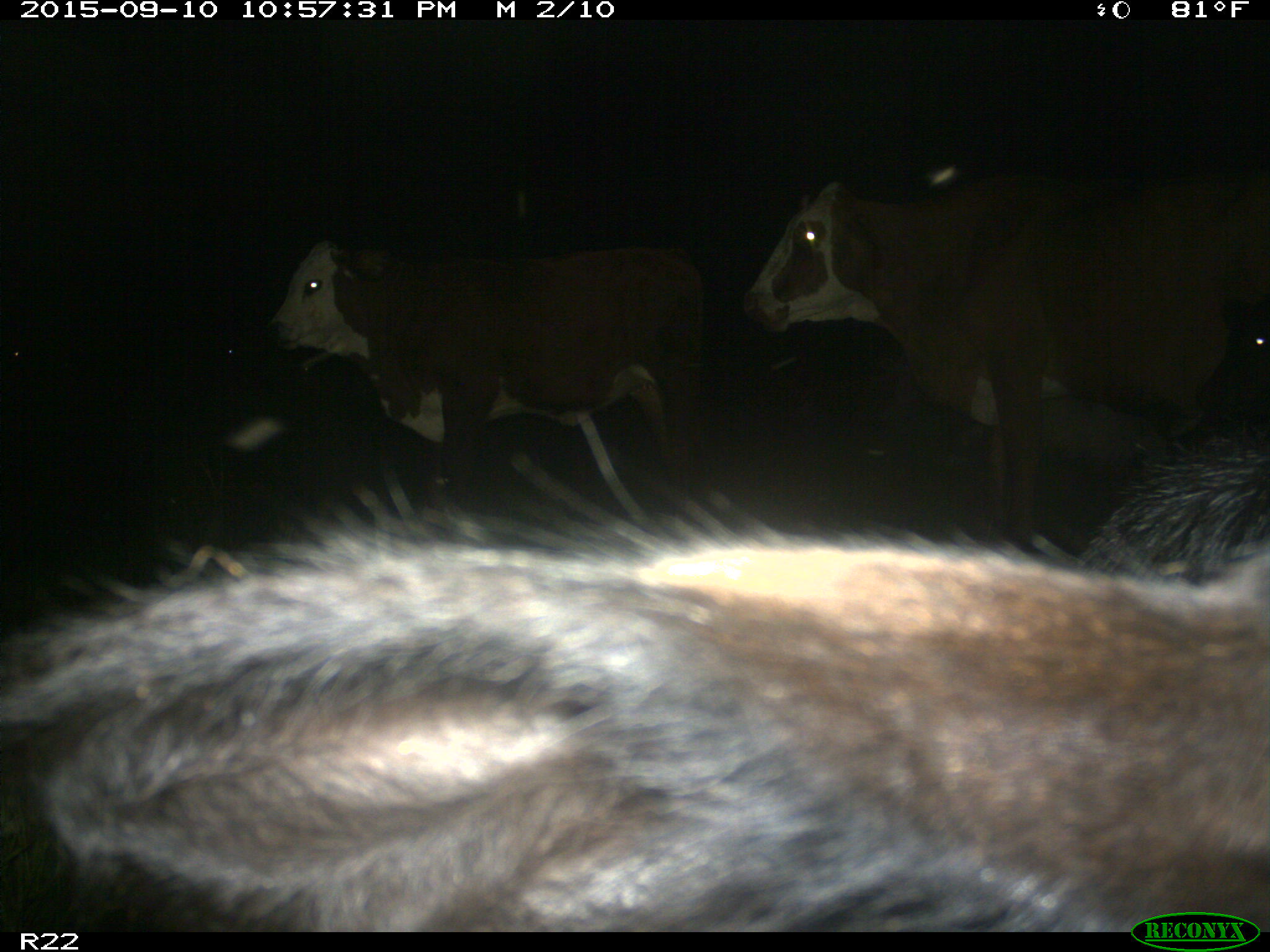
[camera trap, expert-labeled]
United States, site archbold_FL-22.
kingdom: Animalia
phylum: Chordata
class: Mammalia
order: Artiodactyla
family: Bovidae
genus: Bos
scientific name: Bos taurus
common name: domestic cow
Bos taurus (domestic cow).